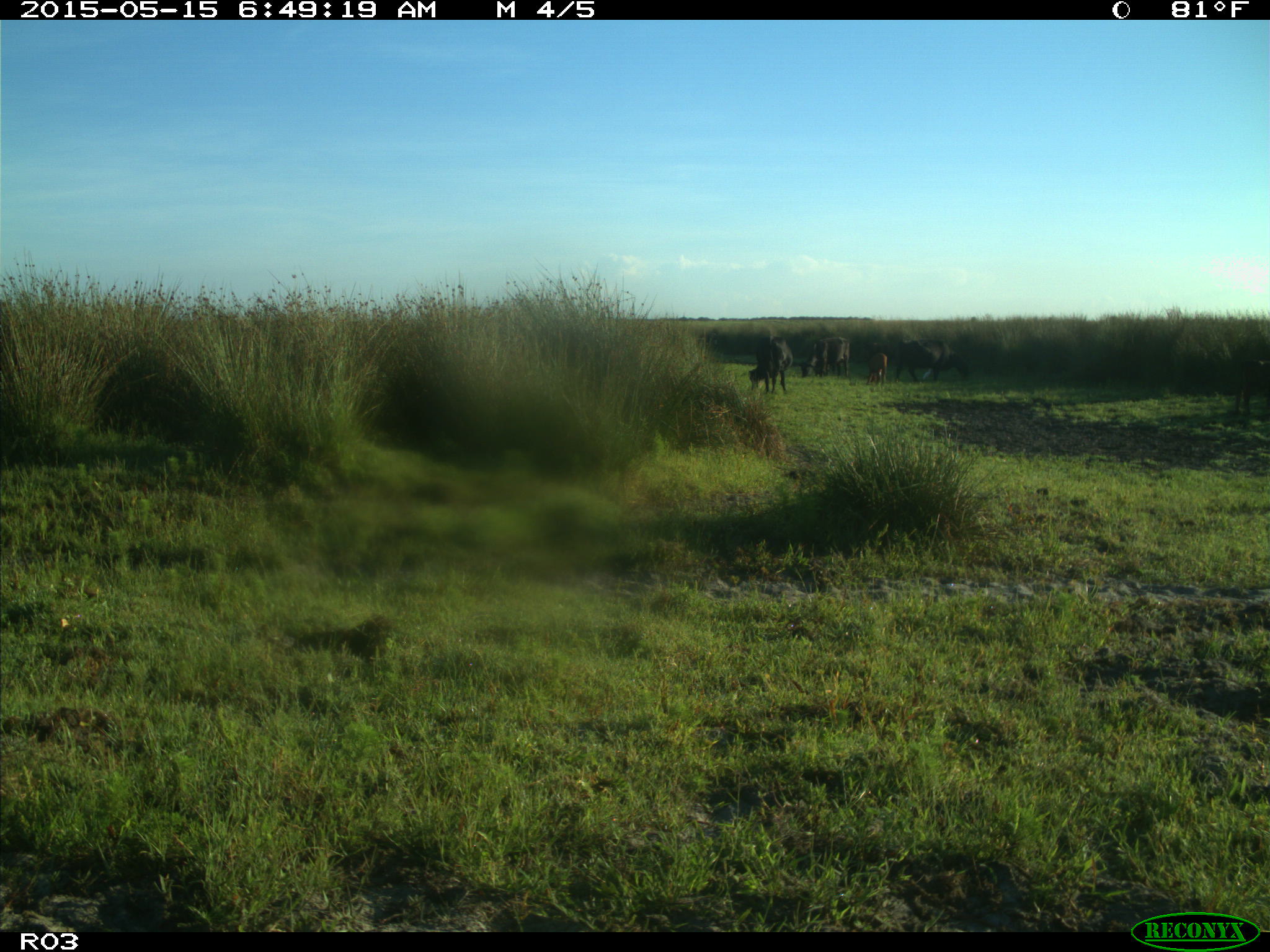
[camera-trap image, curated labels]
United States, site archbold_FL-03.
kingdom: Animalia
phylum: Chordata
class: Mammalia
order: Artiodactyla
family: Bovidae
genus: Bos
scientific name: Bos taurus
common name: domestic cow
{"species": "Bos taurus (domestic cow)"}